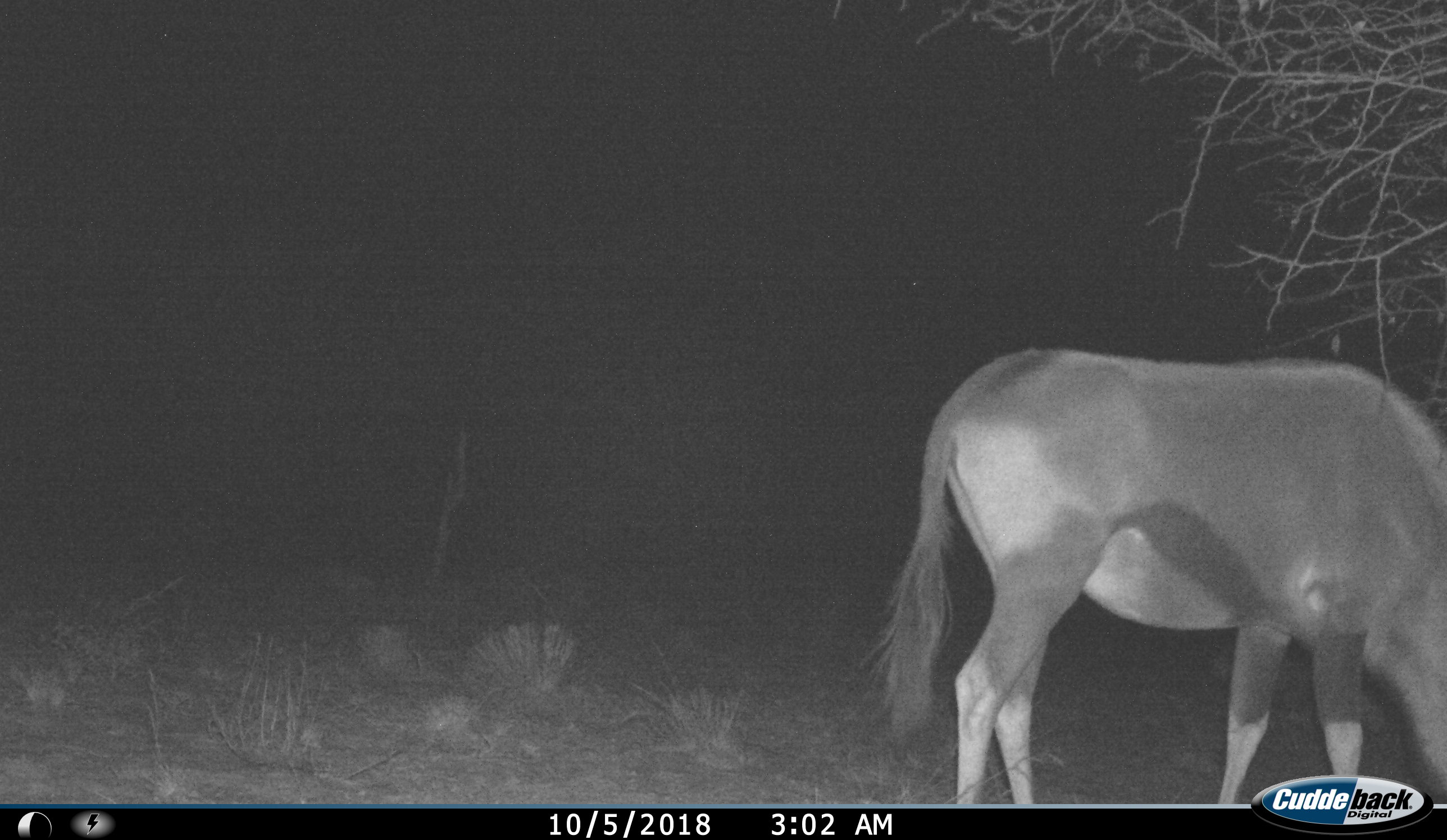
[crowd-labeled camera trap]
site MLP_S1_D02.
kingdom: Animalia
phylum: Chordata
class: Mammalia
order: Artiodactyla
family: Bovidae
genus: Oryx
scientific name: Oryx gazella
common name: gemsbok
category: oryx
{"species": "oryx (gemsbok) (Oryx gazella)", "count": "1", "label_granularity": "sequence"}